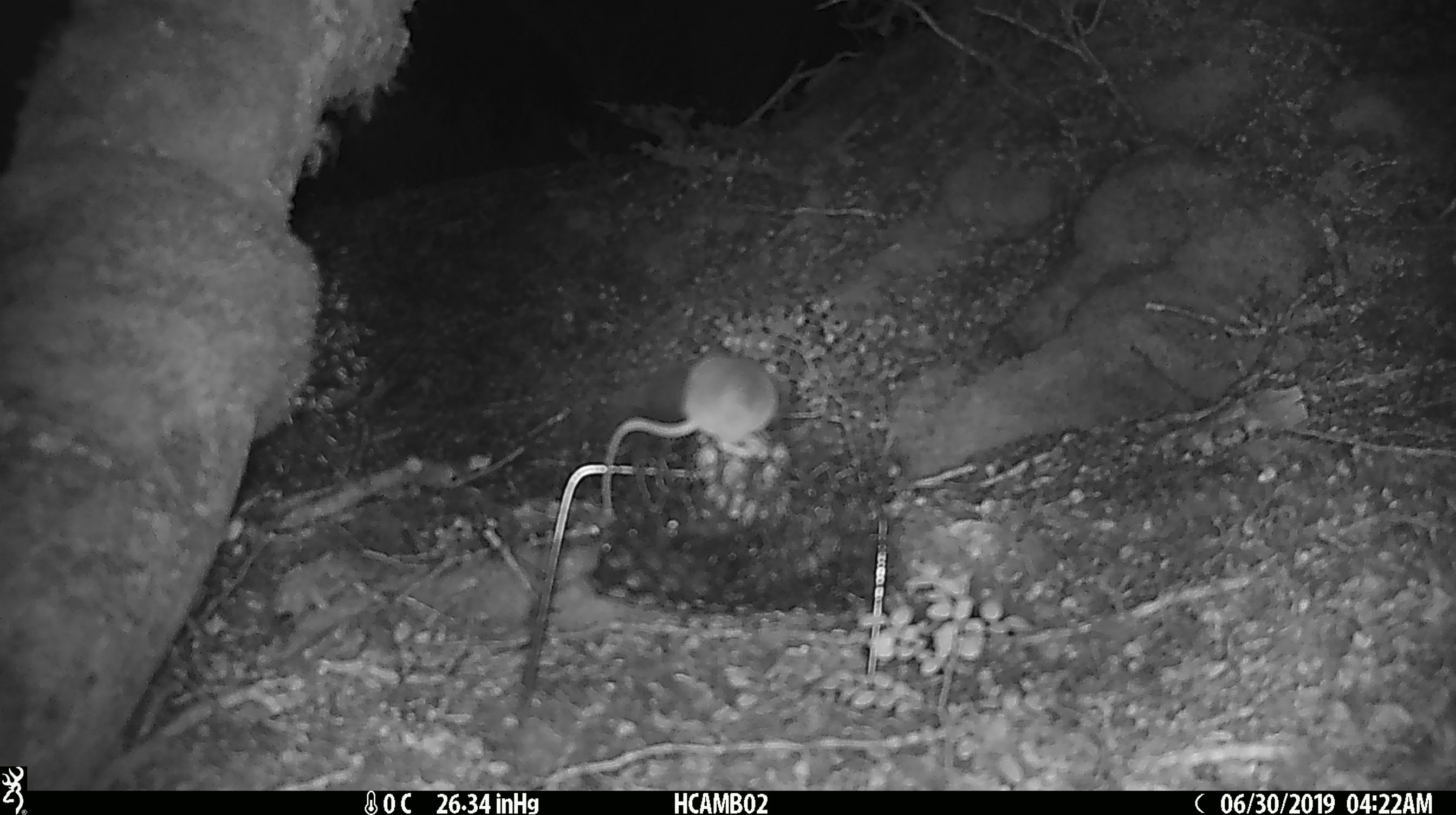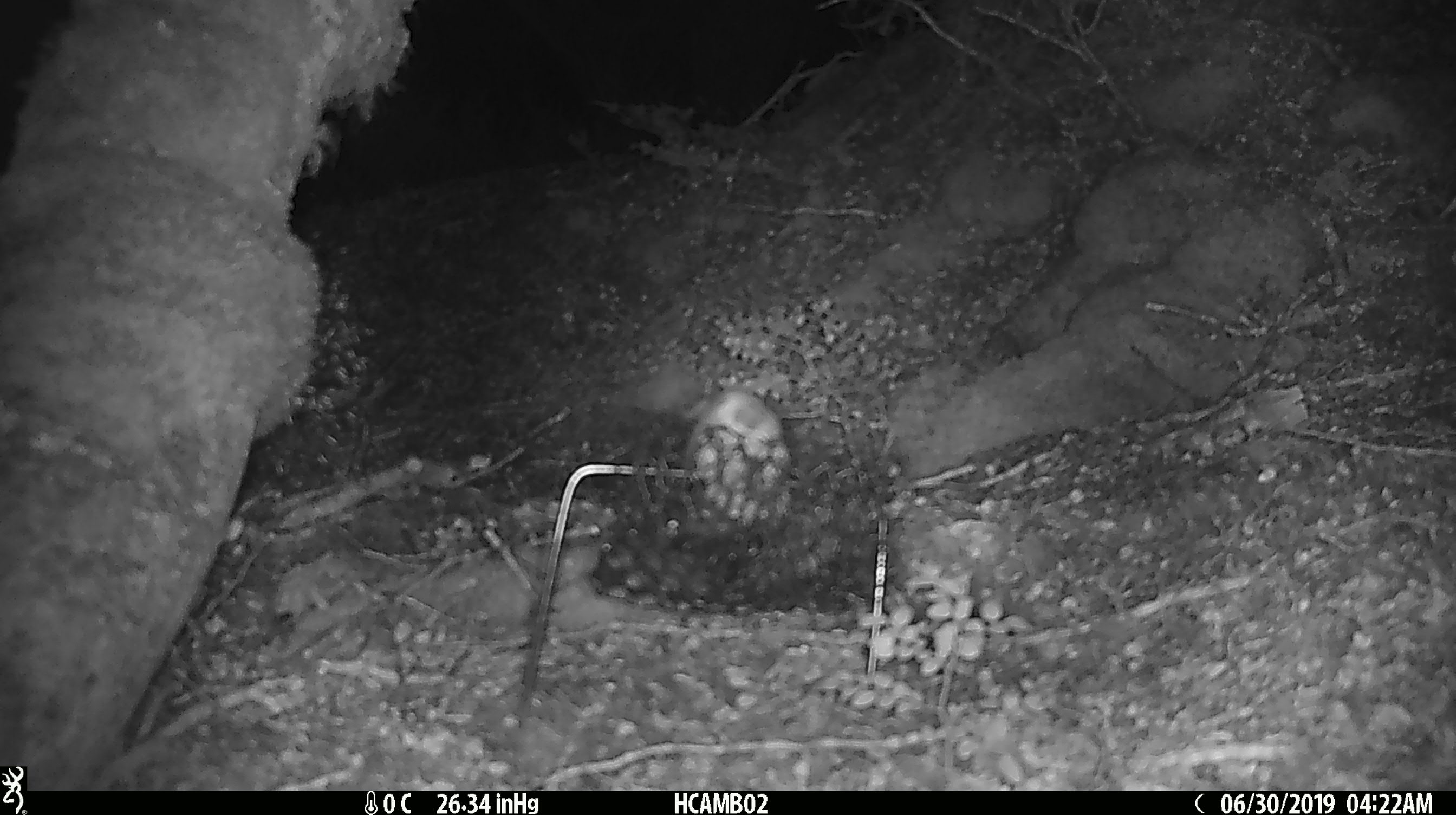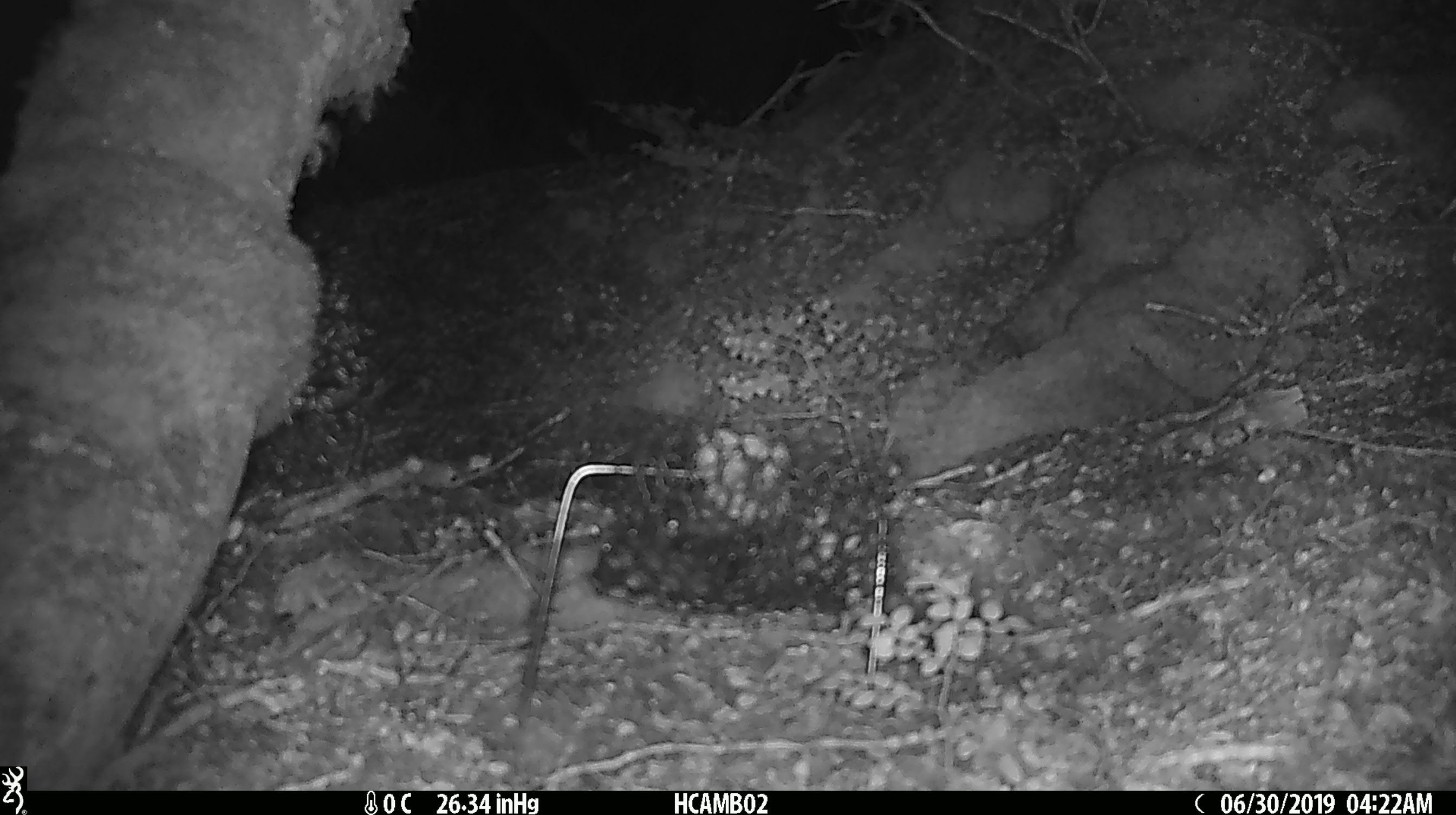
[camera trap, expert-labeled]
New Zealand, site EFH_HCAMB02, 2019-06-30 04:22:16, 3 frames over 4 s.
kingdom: Animalia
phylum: Chordata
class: Mammalia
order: Rodentia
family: Muridae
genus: Mus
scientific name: Mus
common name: mouse